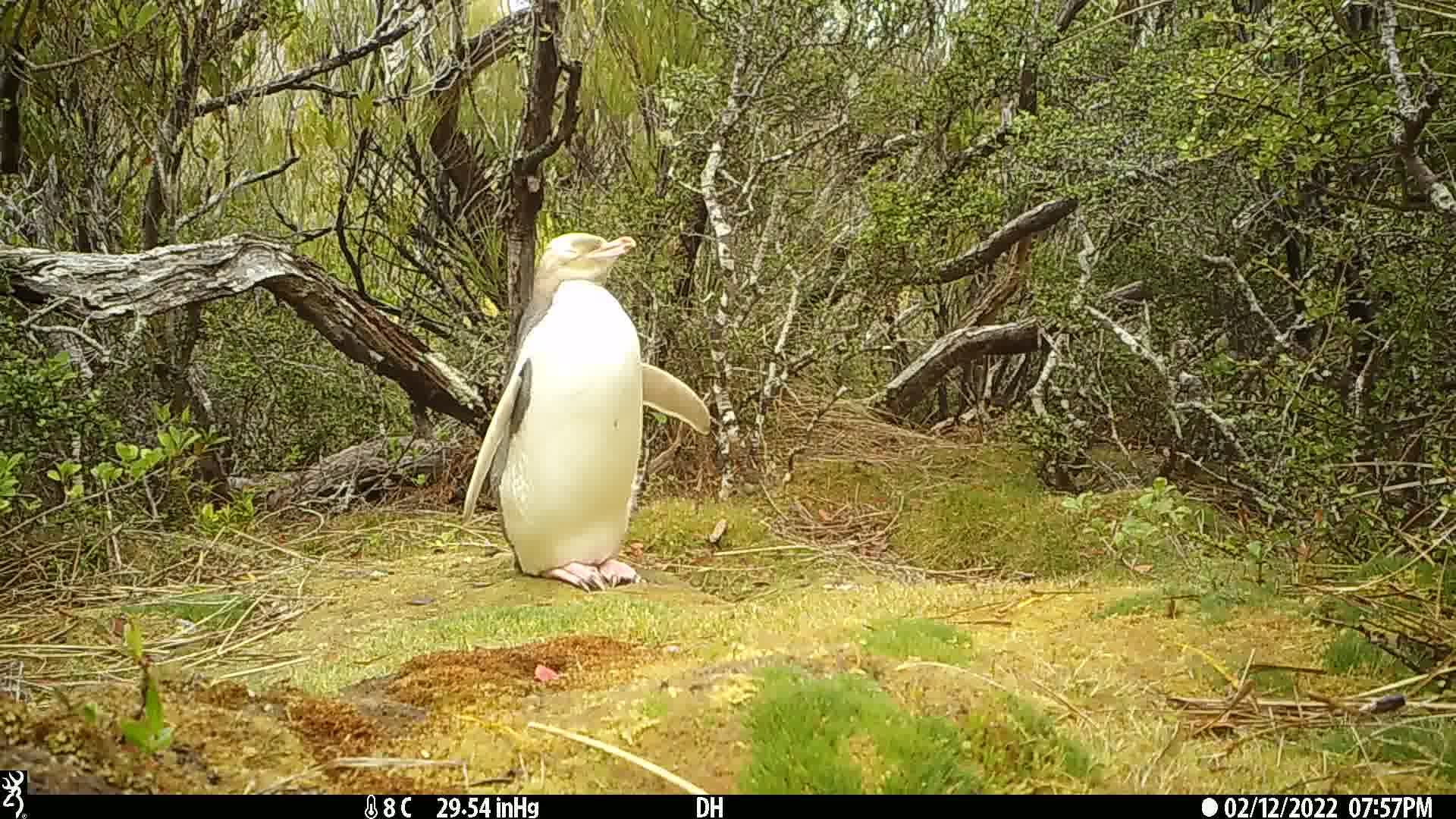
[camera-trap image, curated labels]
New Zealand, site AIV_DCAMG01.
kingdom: Animalia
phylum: Chordata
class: Aves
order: Sphenisciformes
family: Spheniscidae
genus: Megadyptes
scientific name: Megadyptes antipodes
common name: yellow-eyed penguin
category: yellow eyed penguin